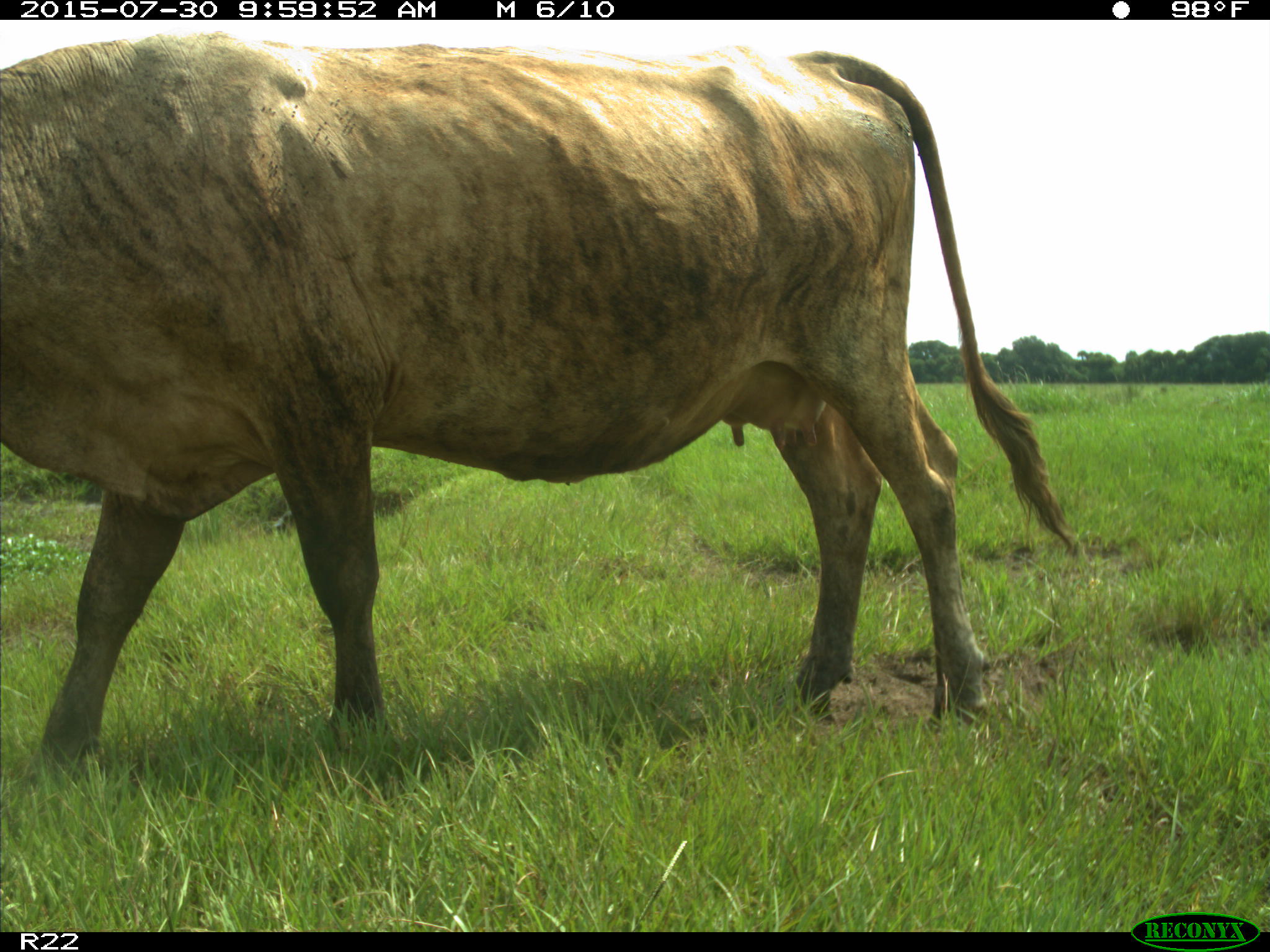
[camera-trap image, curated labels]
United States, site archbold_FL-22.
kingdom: Animalia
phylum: Chordata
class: Mammalia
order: Artiodactyla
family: Bovidae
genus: Bos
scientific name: Bos taurus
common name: domestic cow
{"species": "Bos taurus (domestic cow)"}